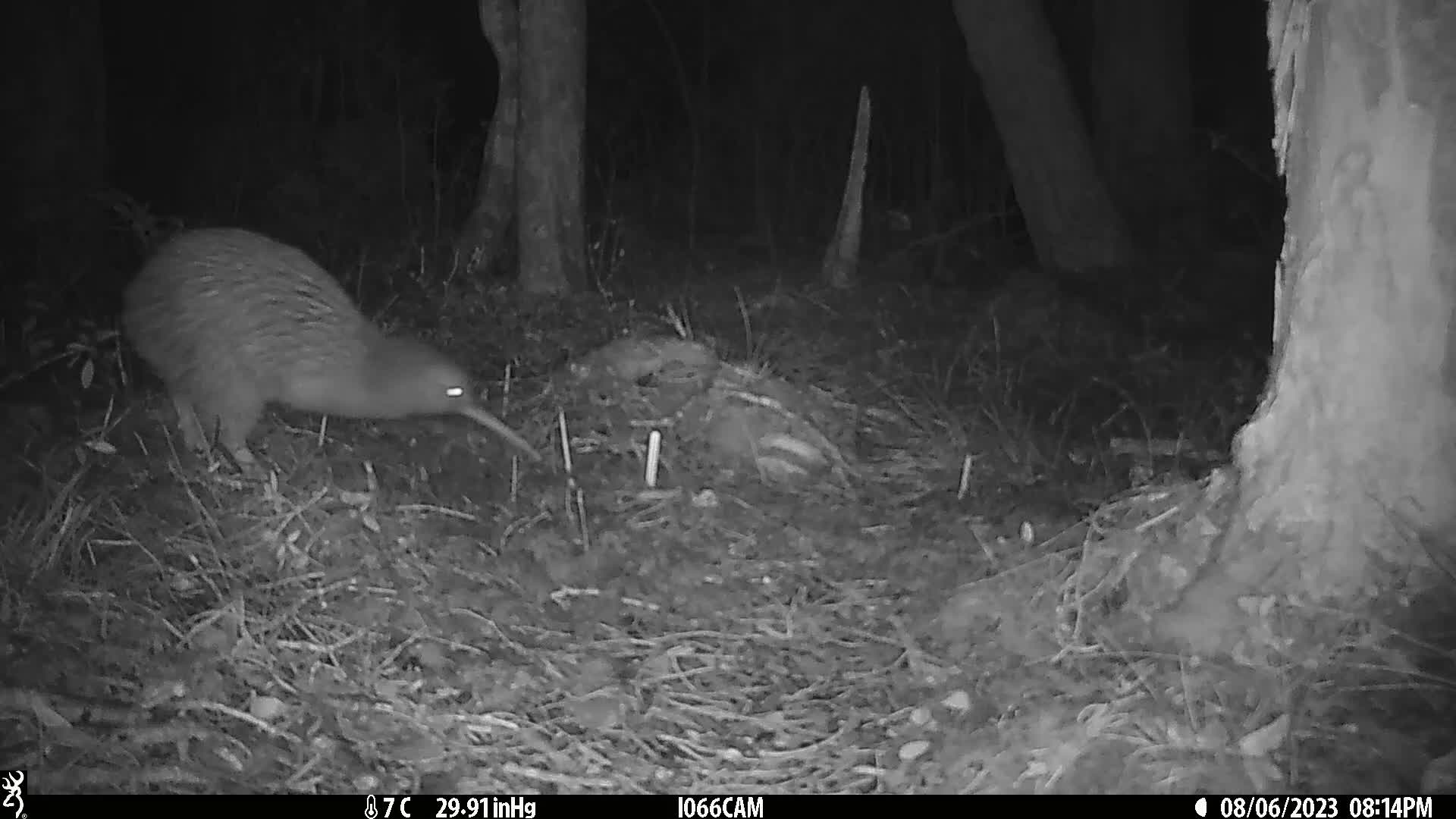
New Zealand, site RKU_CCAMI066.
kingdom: Animalia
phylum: Chordata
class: Aves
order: Apterygiformes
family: Apterygidae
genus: Apteryx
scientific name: Apteryx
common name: kiwi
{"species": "kiwi (Apteryx)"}